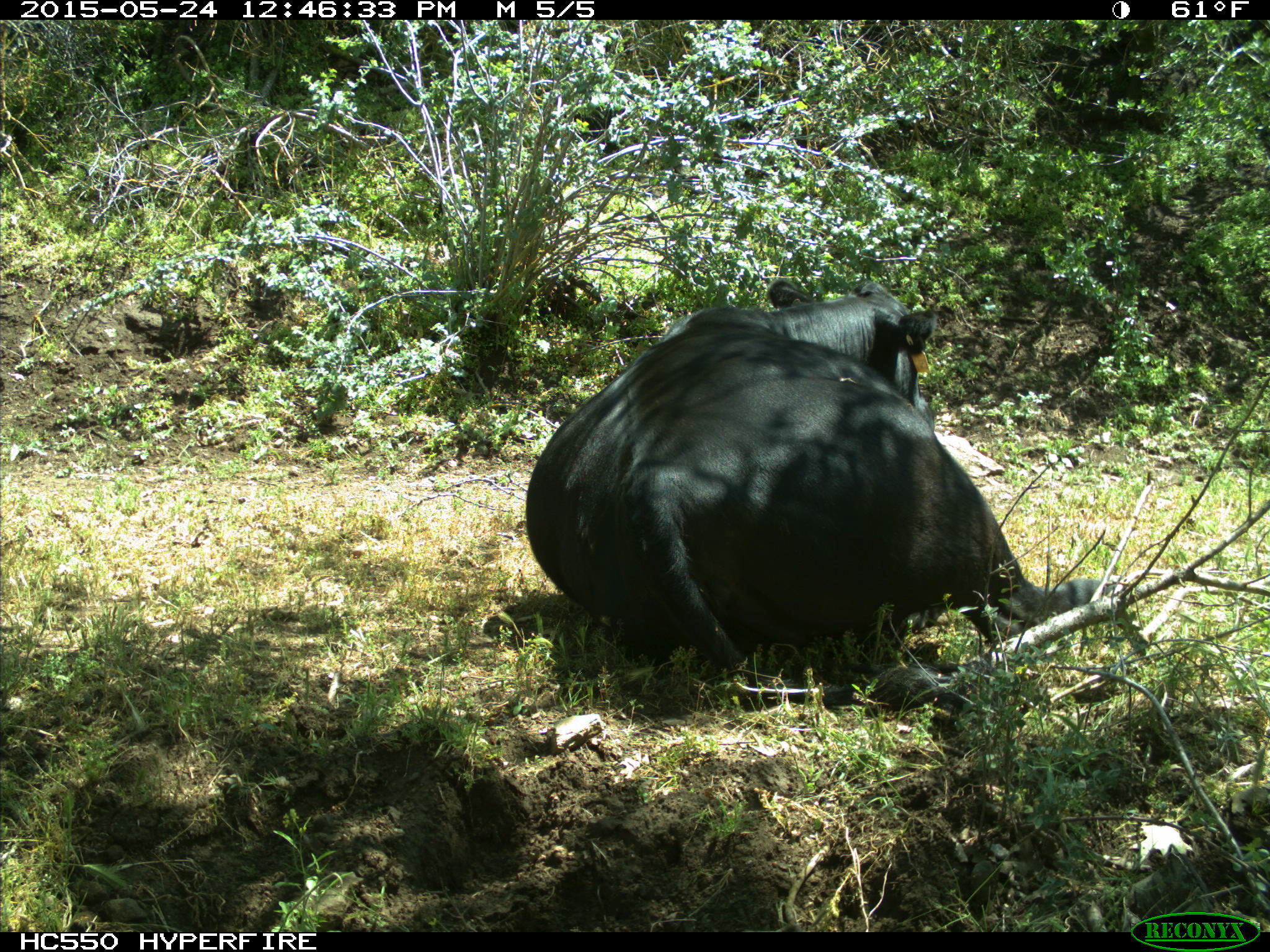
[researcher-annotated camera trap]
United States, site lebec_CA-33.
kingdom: Animalia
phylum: Chordata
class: Mammalia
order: Artiodactyla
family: Bovidae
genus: Bos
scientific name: Bos taurus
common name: domestic cow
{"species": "Bos taurus (domestic cow)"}